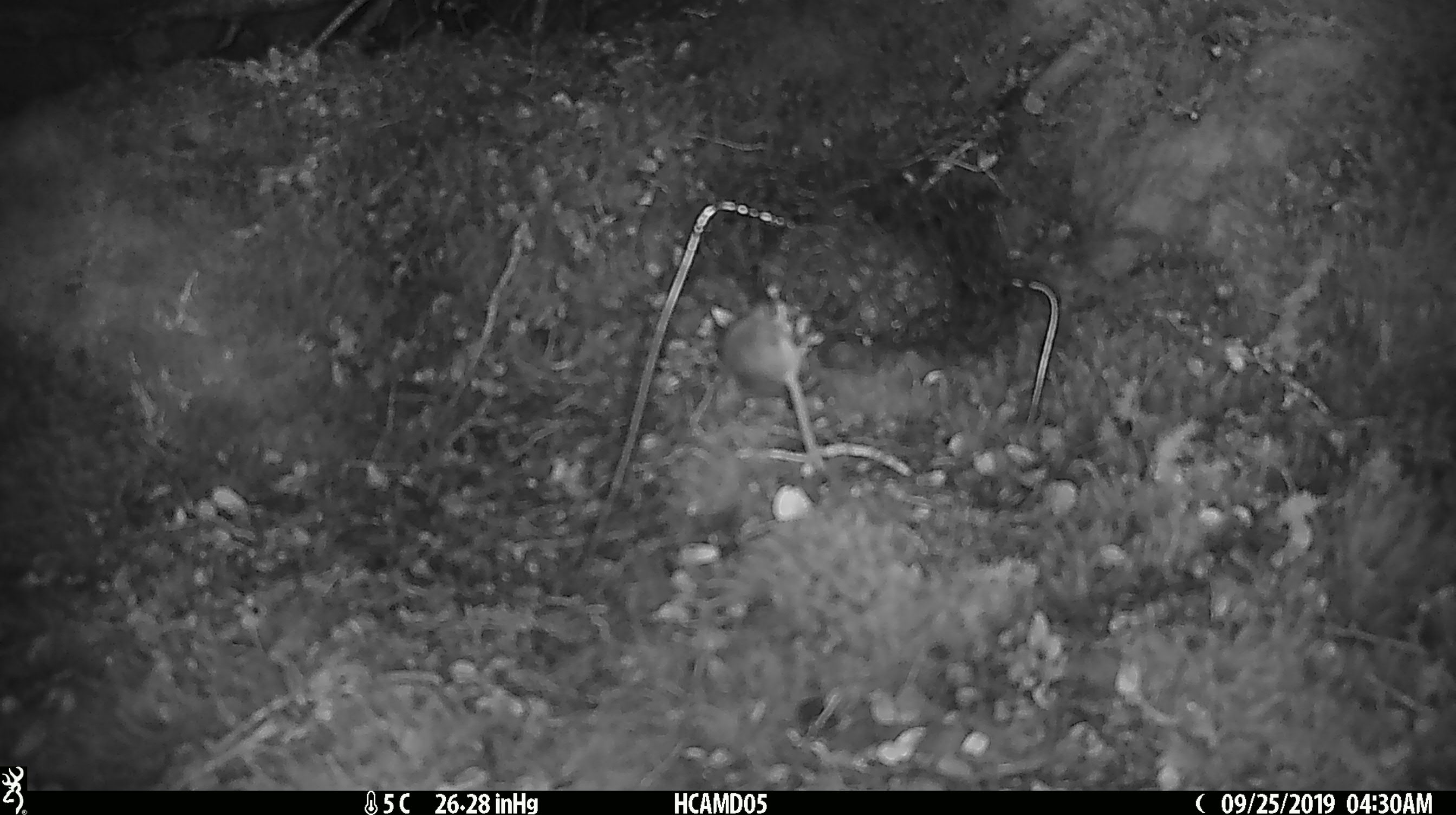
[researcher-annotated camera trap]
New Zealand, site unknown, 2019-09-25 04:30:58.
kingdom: Animalia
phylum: Chordata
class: Mammalia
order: Rodentia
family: Muridae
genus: Mus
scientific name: Mus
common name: mouse